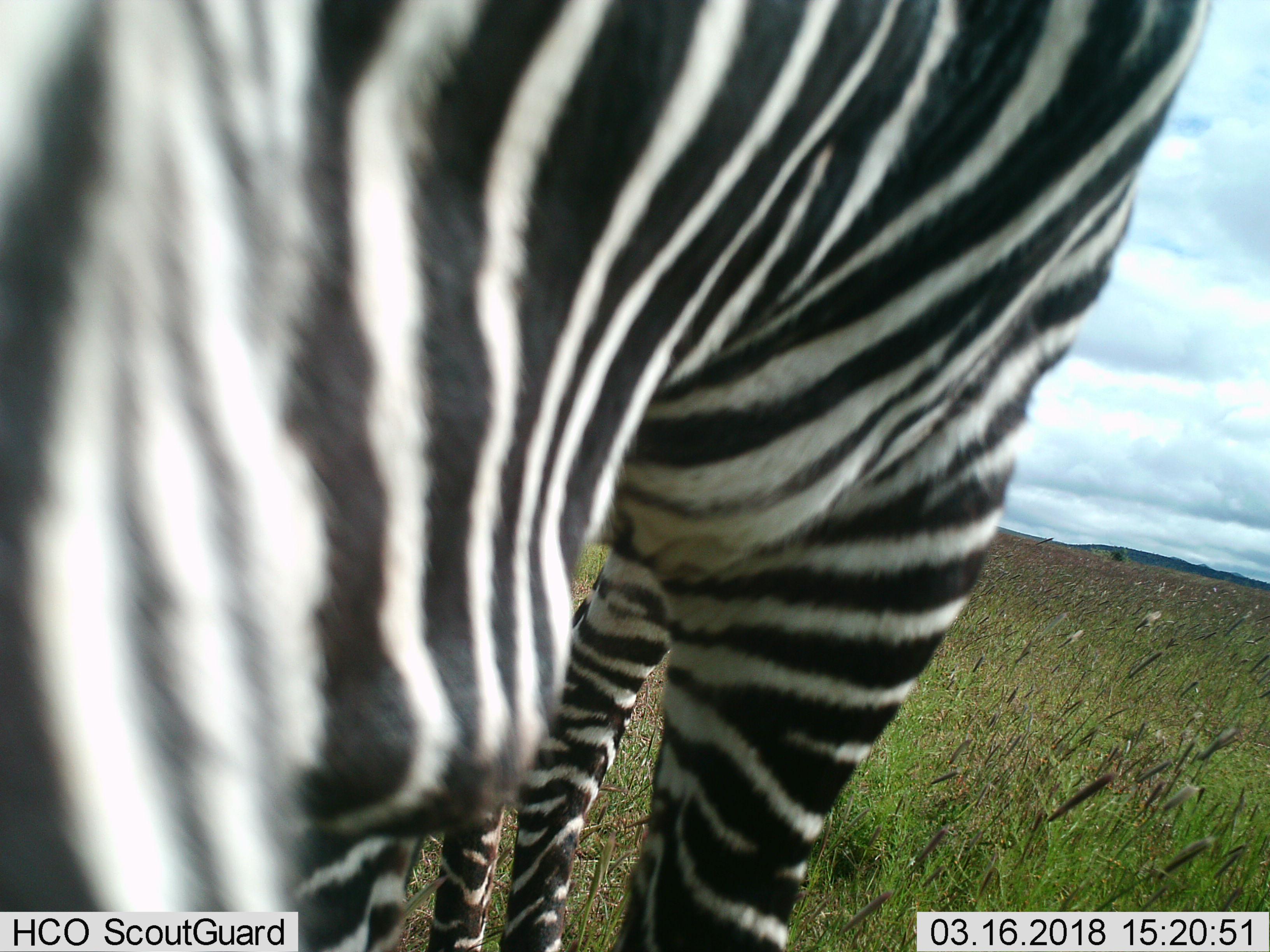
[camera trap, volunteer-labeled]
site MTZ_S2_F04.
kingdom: Animalia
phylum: Chordata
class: Mammalia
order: Perissodactyla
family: Equidae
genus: Equus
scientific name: Equus zebra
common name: mountain zebra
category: zebramountain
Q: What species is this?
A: Zebramountain (mountain zebra) (Equus zebra).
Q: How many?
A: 1.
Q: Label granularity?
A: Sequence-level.